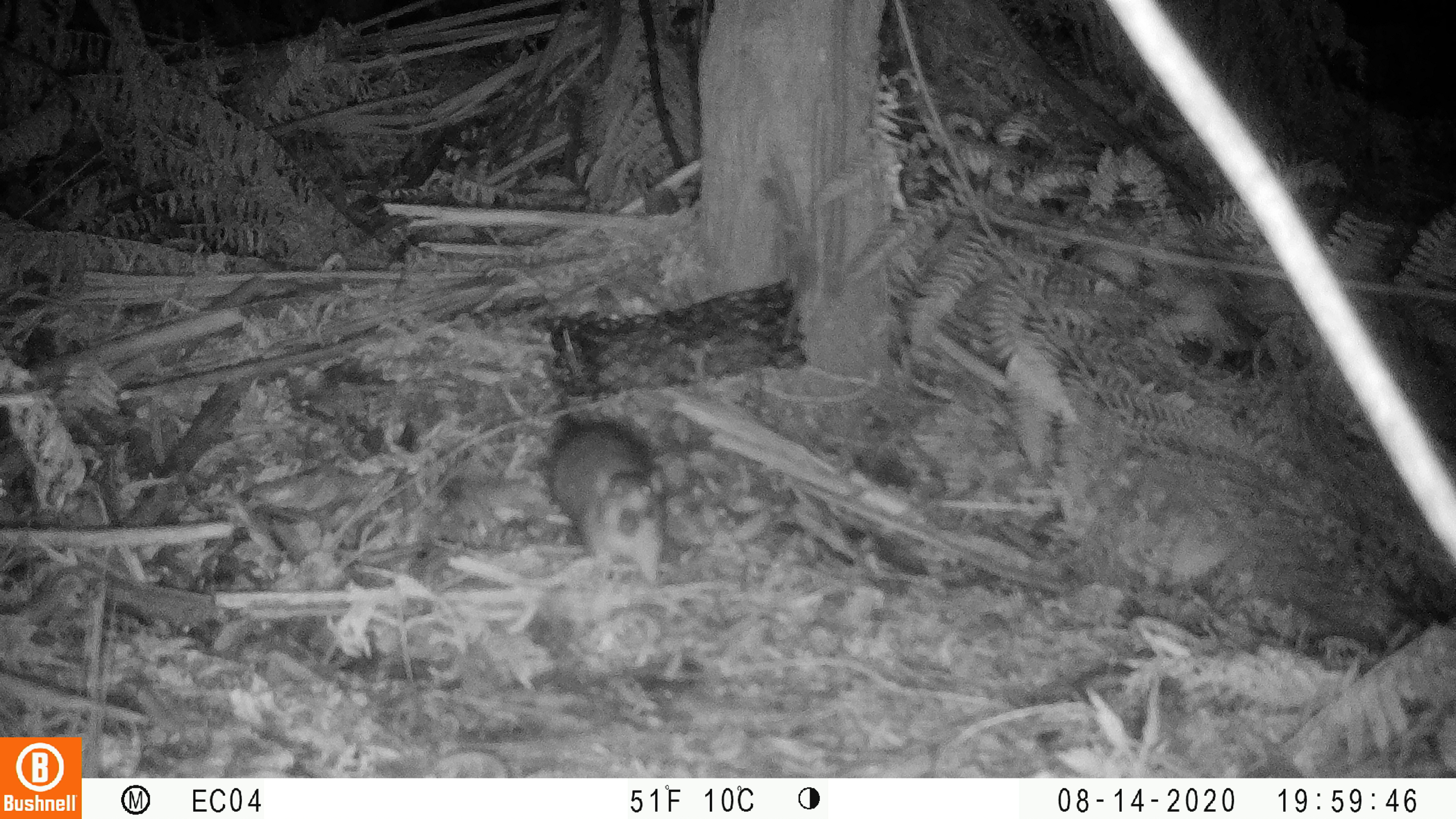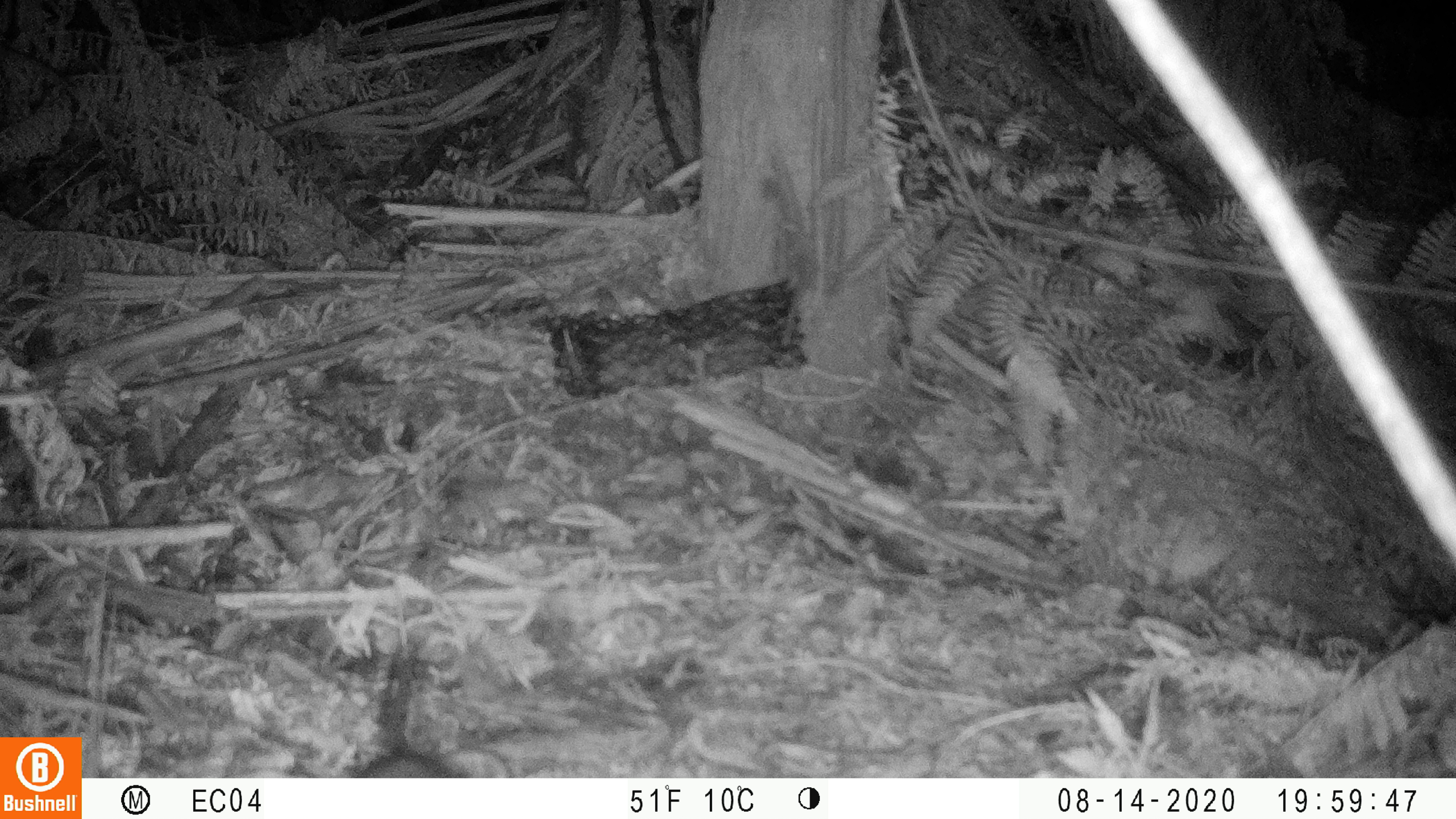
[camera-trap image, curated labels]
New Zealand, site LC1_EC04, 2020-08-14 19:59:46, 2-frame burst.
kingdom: Animalia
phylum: Chordata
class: Mammalia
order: Rodentia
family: Muridae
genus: Rattus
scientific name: Rattus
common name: rat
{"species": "rat (Rattus)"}